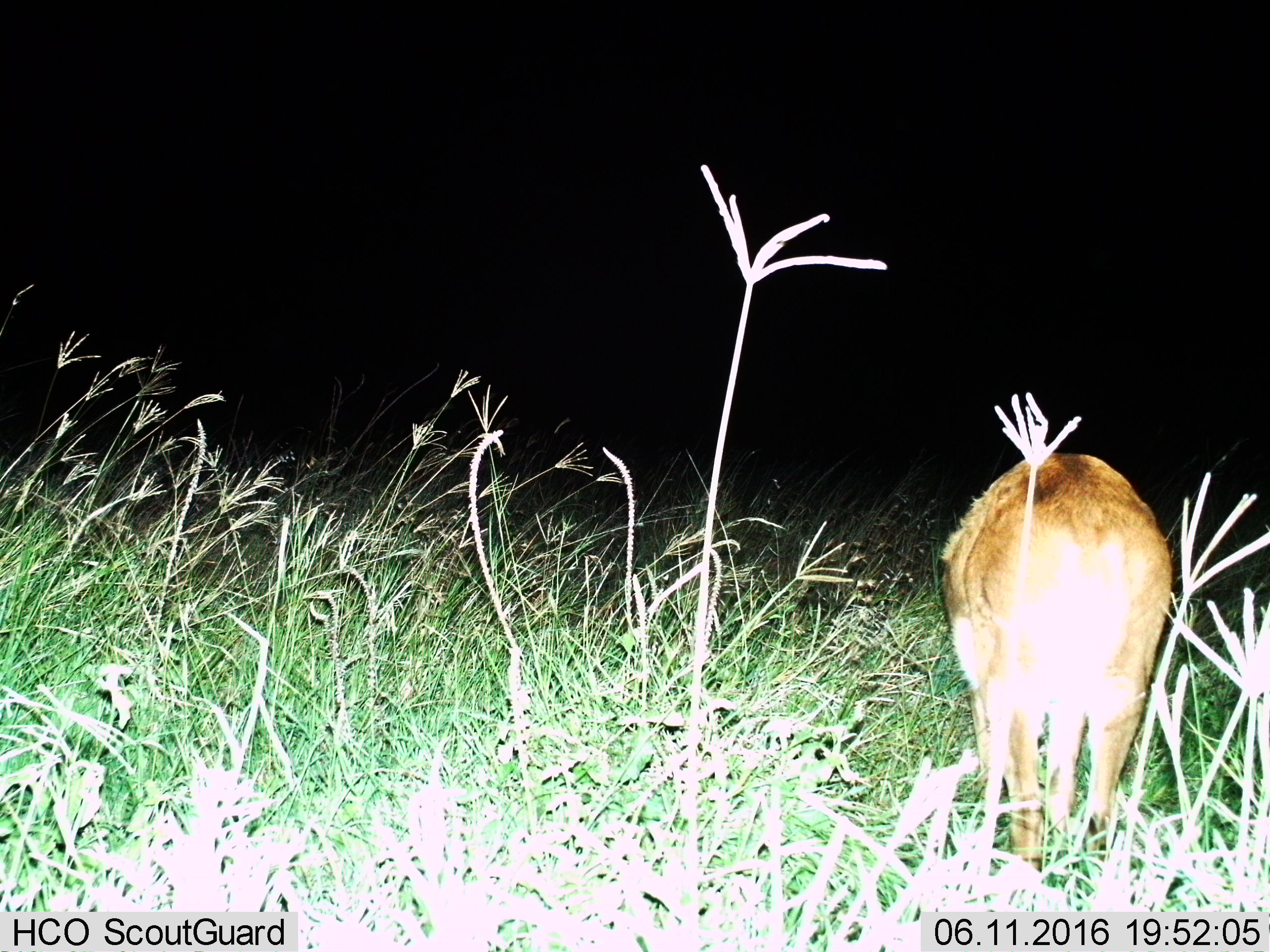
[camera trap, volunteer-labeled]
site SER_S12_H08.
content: unidentified animal